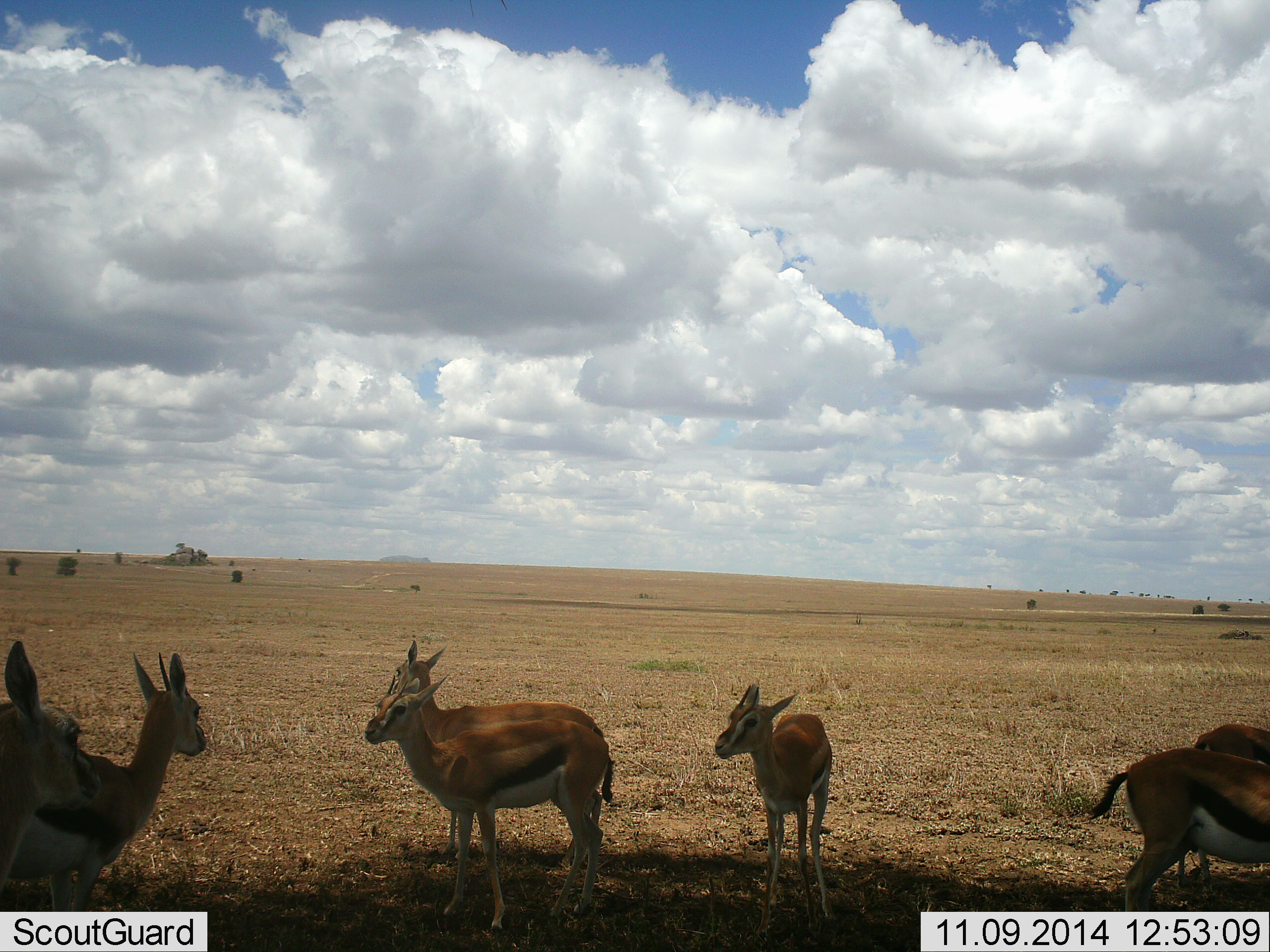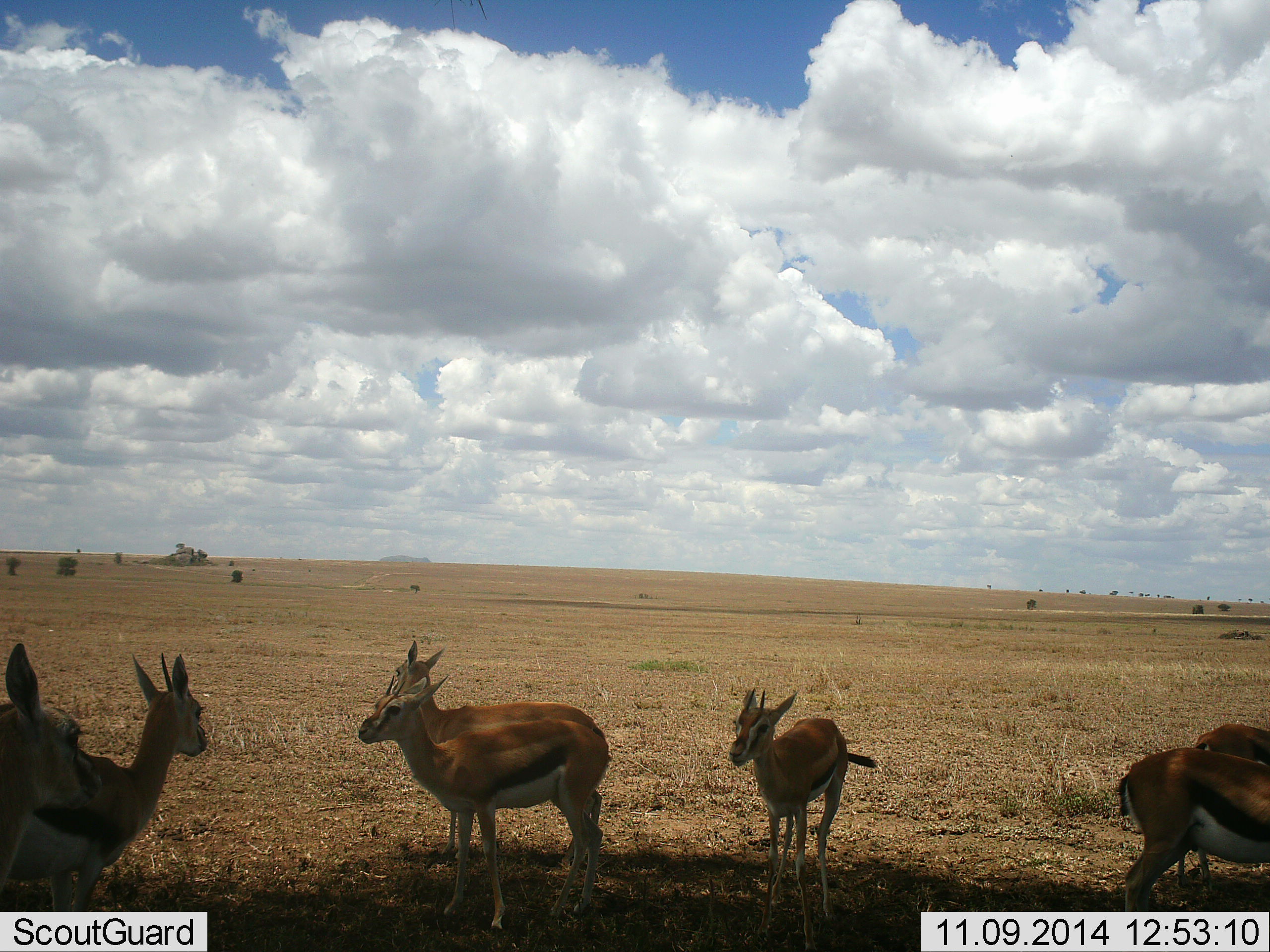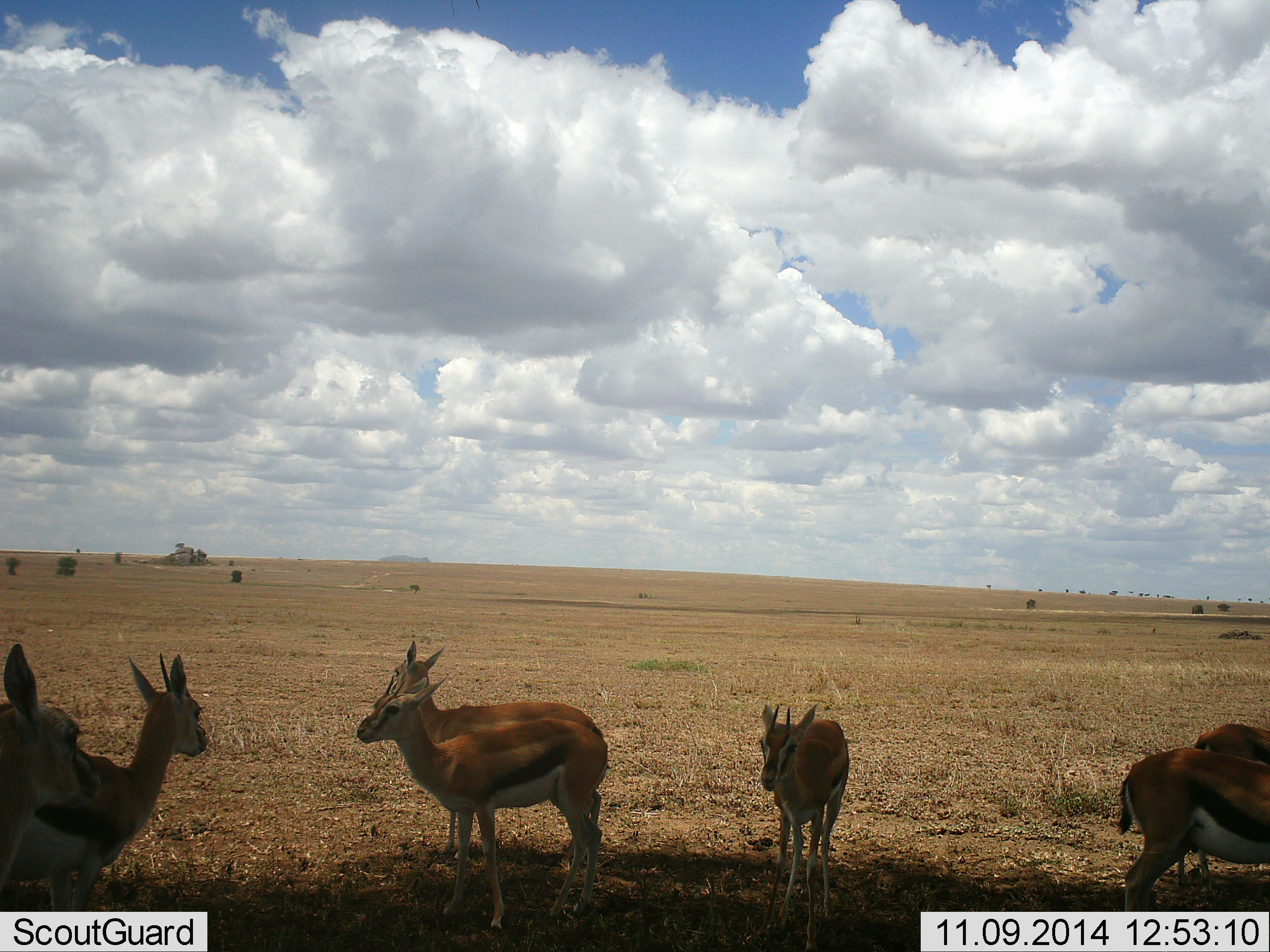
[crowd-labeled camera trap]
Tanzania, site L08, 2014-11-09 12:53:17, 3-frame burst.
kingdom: Animalia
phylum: Chordata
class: Mammalia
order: Artiodactyla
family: Bovidae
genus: Eudorcas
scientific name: Eudorcas thomsonii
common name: thomson's gazelle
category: gazellethomsons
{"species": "gazellethomsons (thomson's gazelle) (Eudorcas thomsonii)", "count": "7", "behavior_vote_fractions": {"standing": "64%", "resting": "0%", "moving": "27%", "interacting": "9%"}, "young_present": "27%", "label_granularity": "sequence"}